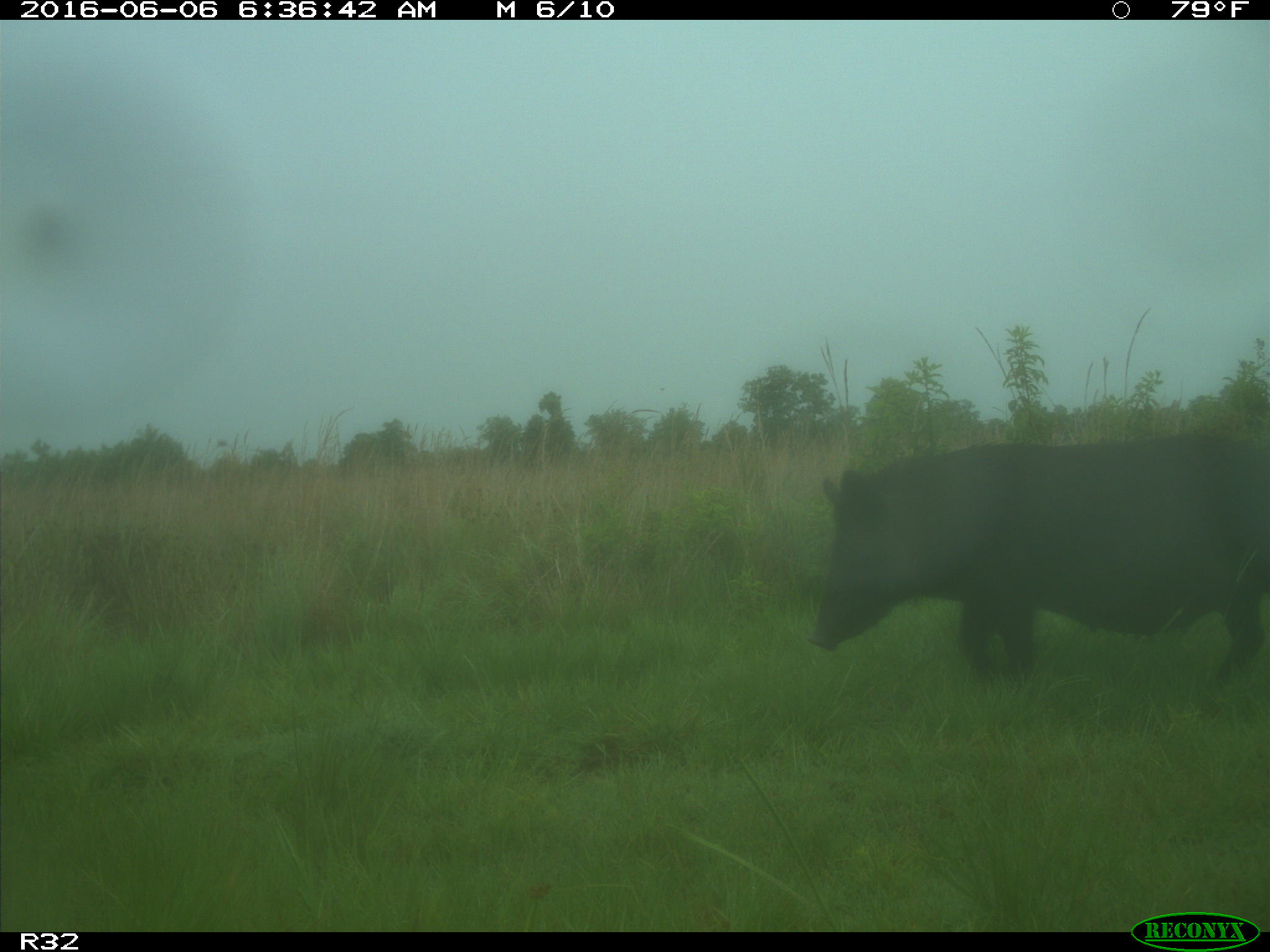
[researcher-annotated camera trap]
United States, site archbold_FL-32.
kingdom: Animalia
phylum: Chordata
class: Mammalia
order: Artiodactyla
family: Suidae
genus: Sus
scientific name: Sus scrofa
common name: wild boar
Sus scrofa (wild boar).